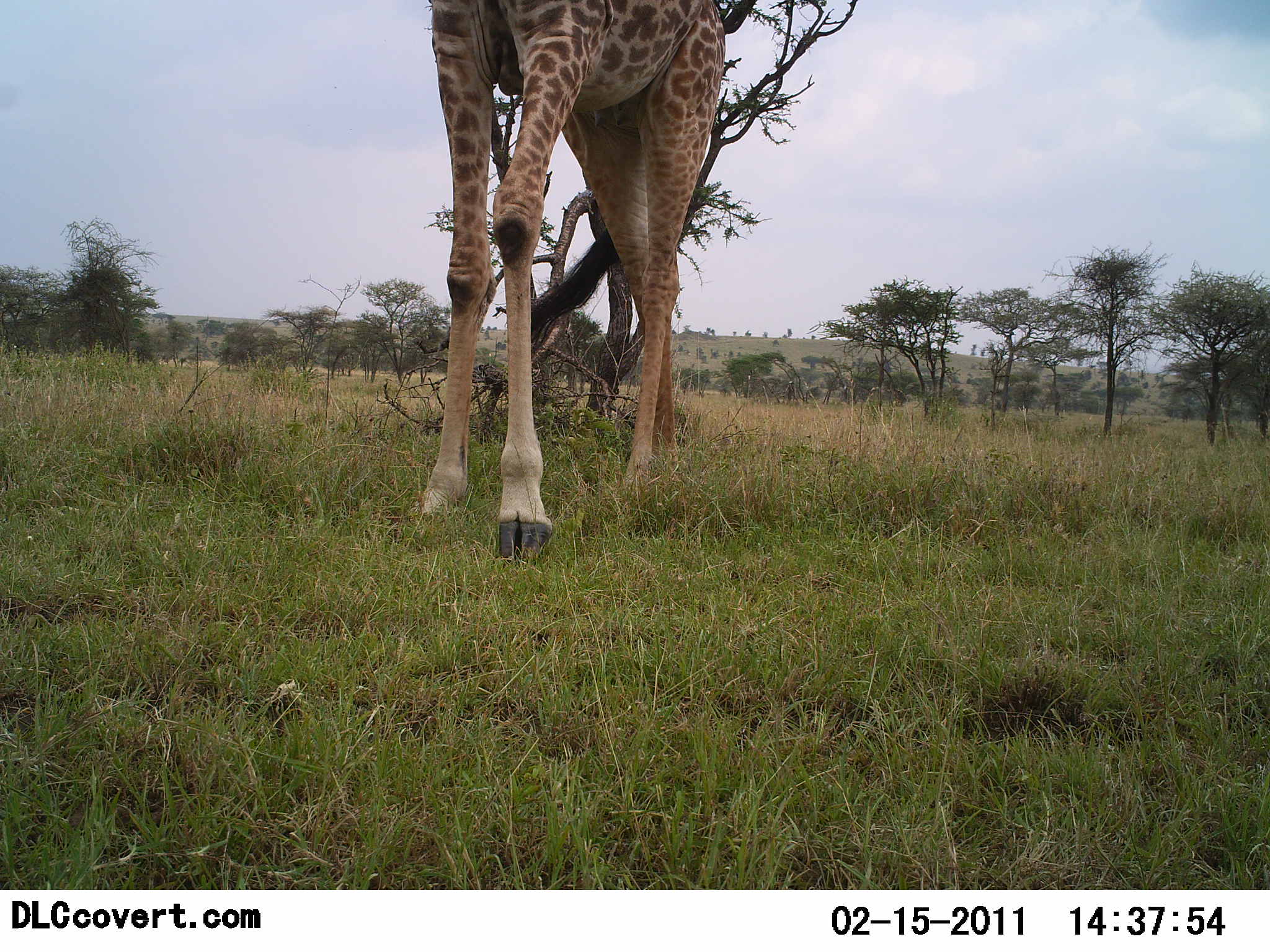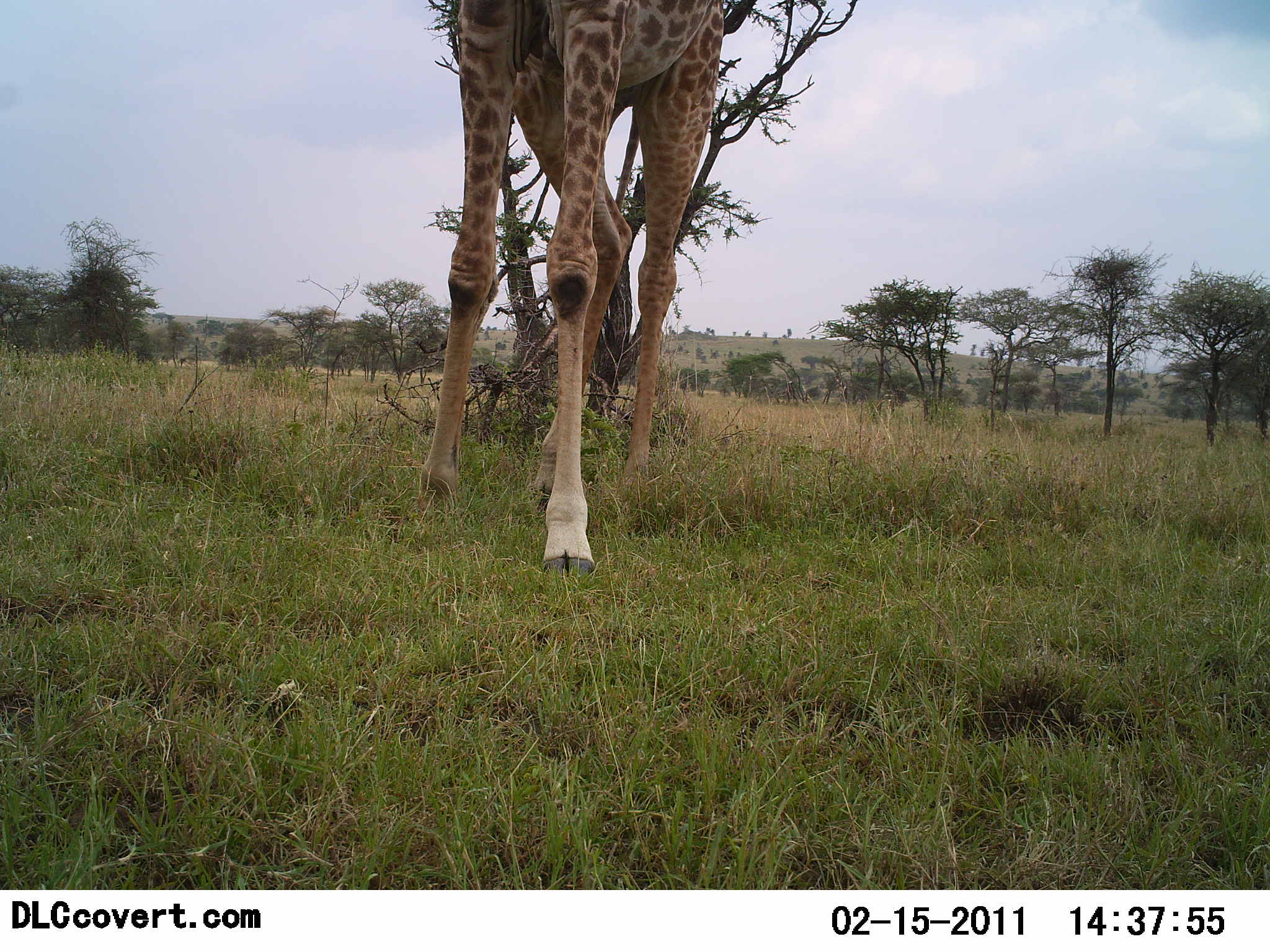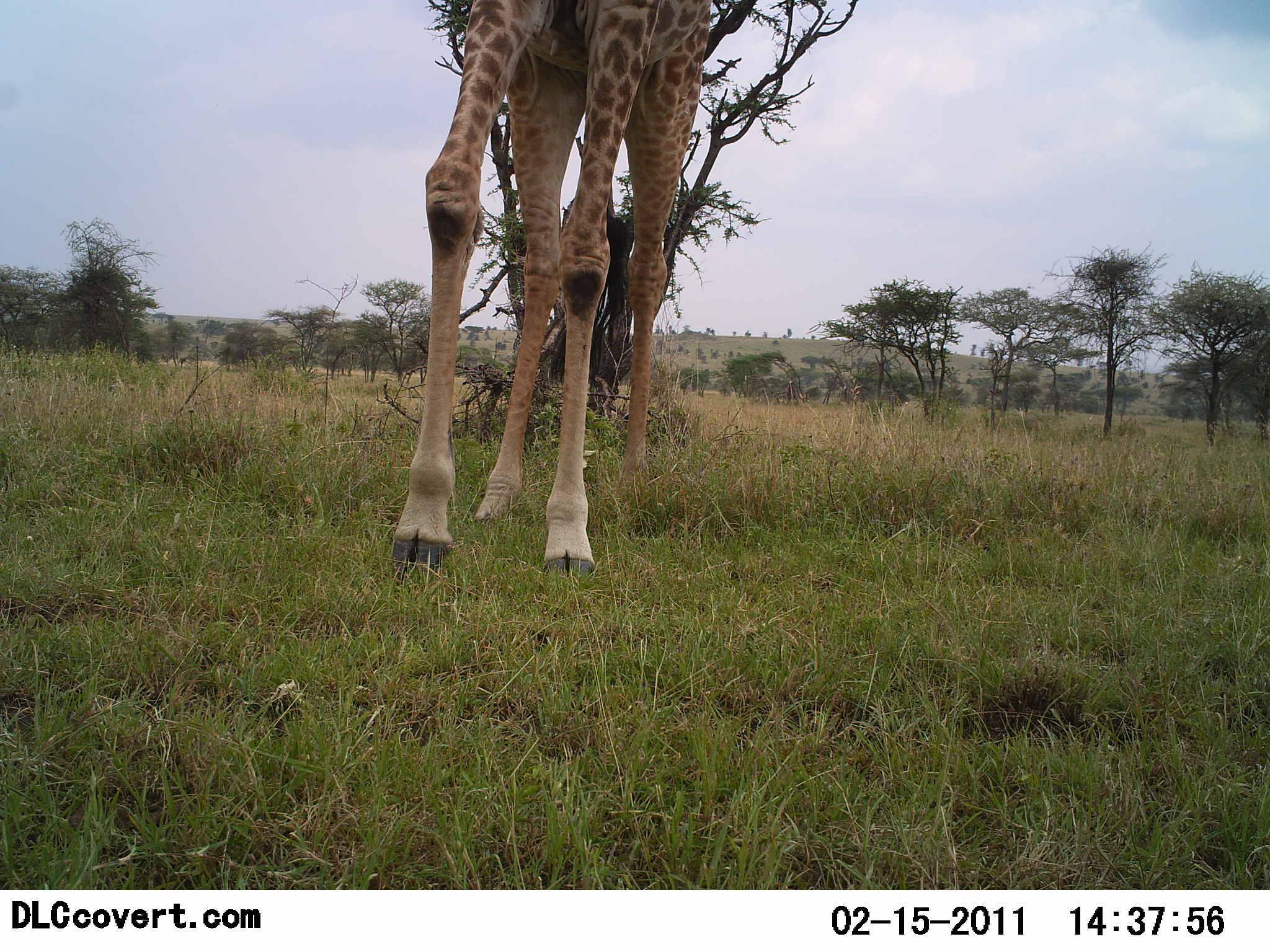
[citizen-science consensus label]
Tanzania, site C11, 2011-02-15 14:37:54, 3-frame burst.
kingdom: Animalia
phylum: Chordata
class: Mammalia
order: Artiodactyla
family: Giraffidae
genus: Giraffa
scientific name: Giraffa camelopardalis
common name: giraffe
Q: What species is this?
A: Giraffe (Giraffa camelopardalis).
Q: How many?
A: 1.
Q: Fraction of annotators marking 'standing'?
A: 9%.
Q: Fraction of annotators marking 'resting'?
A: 0%.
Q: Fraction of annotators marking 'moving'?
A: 91%.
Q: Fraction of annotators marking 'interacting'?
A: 0%.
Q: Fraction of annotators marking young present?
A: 0%.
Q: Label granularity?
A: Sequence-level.